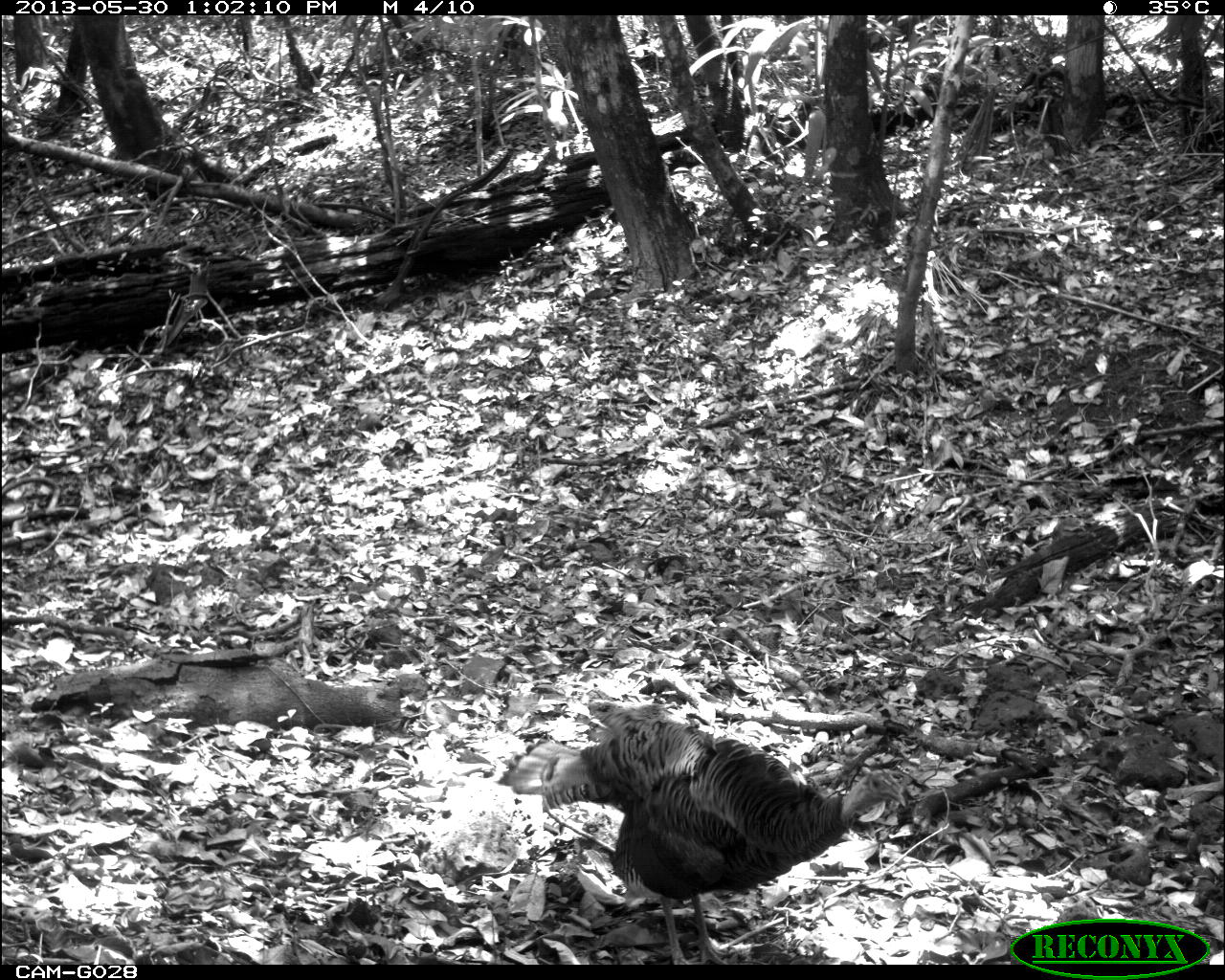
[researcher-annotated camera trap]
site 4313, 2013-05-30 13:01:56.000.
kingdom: Animalia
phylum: Chordata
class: Aves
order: Galliformes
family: Phasianidae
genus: Meleagris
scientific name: Meleagris ocellata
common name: ocellated turkey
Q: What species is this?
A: Meleagris ocellata (ocellated turkey).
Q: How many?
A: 1.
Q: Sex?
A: Male.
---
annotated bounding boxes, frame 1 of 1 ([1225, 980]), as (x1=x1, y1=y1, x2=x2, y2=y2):
meleagris ocellata: (x1=509, y1=706, x2=905, y2=963)